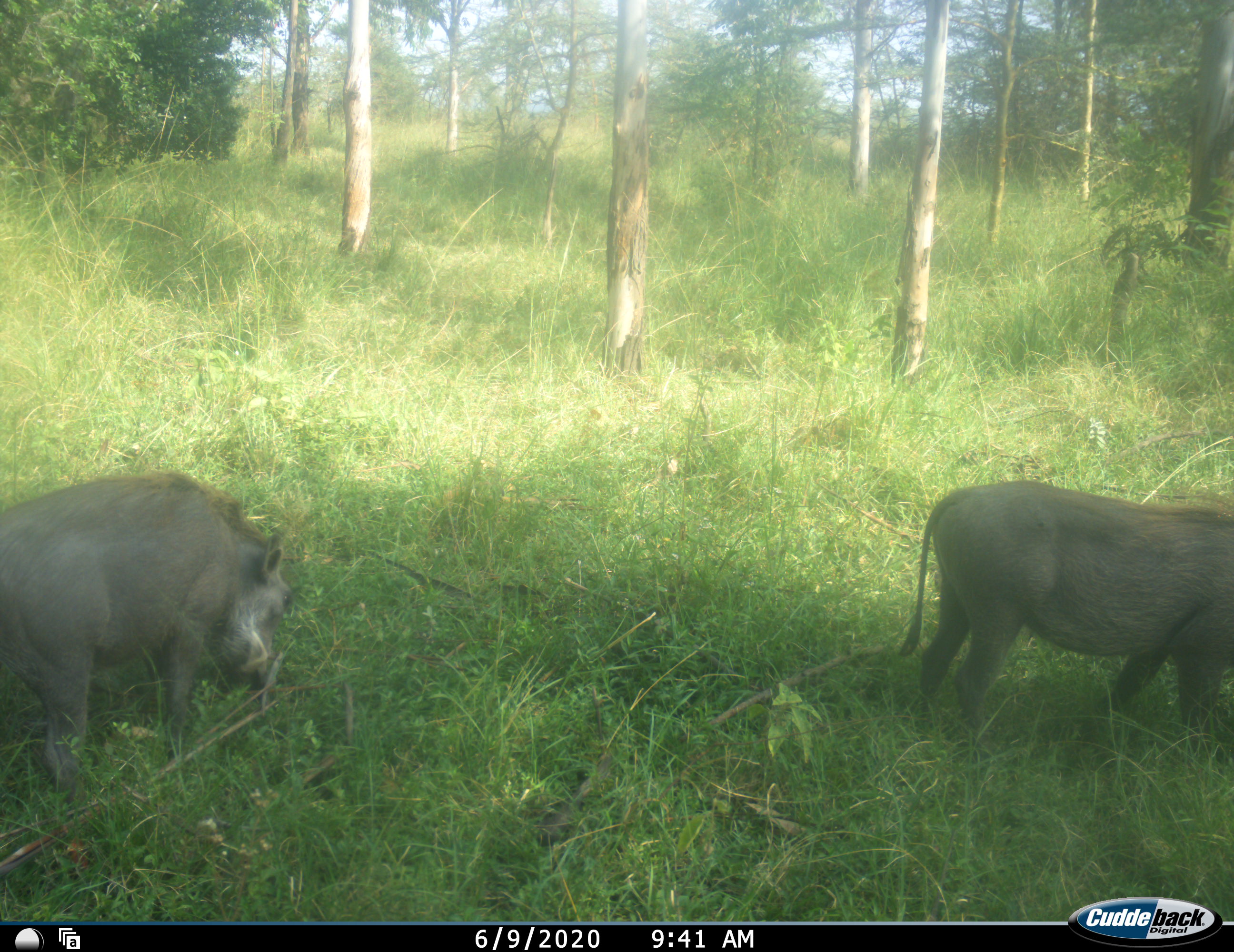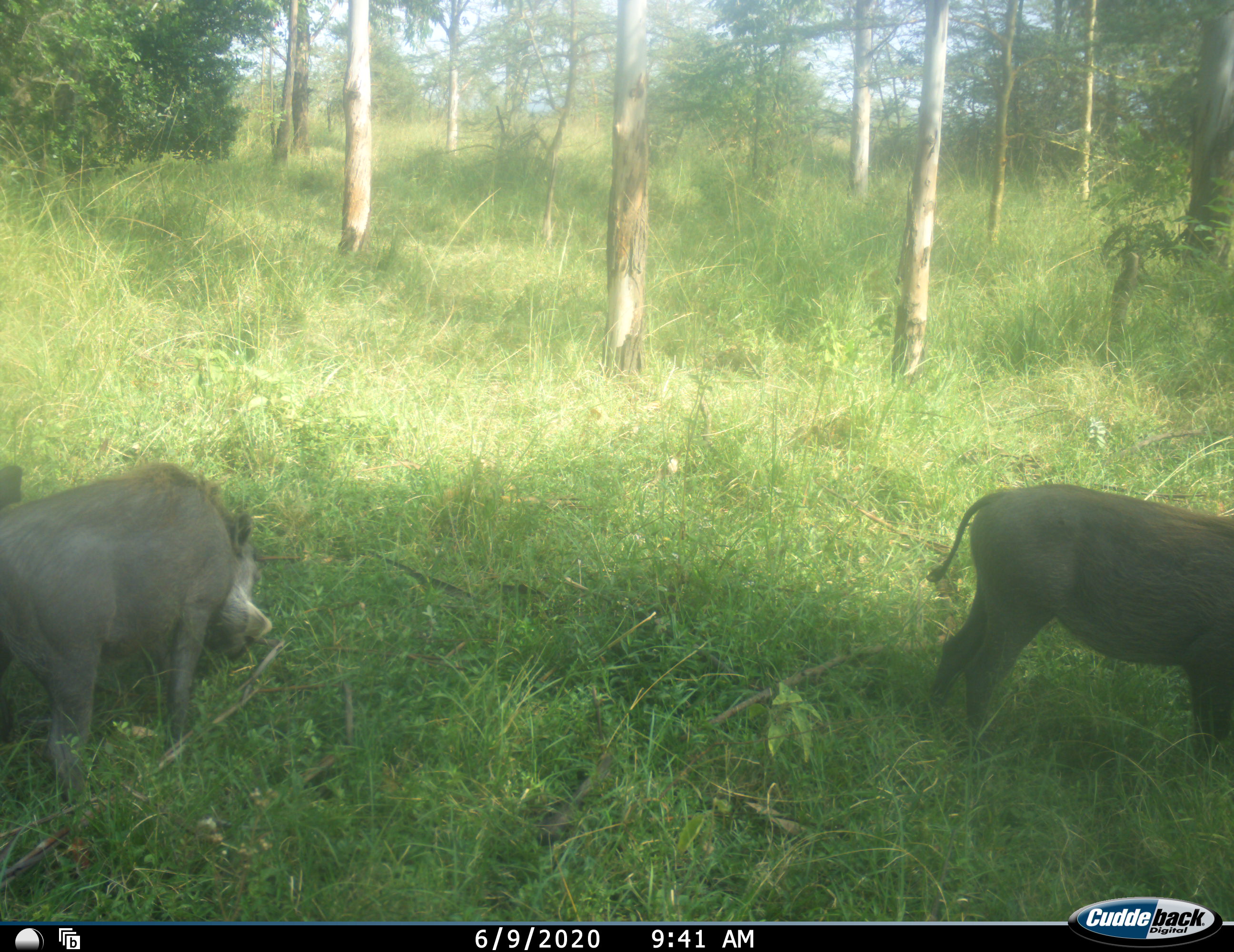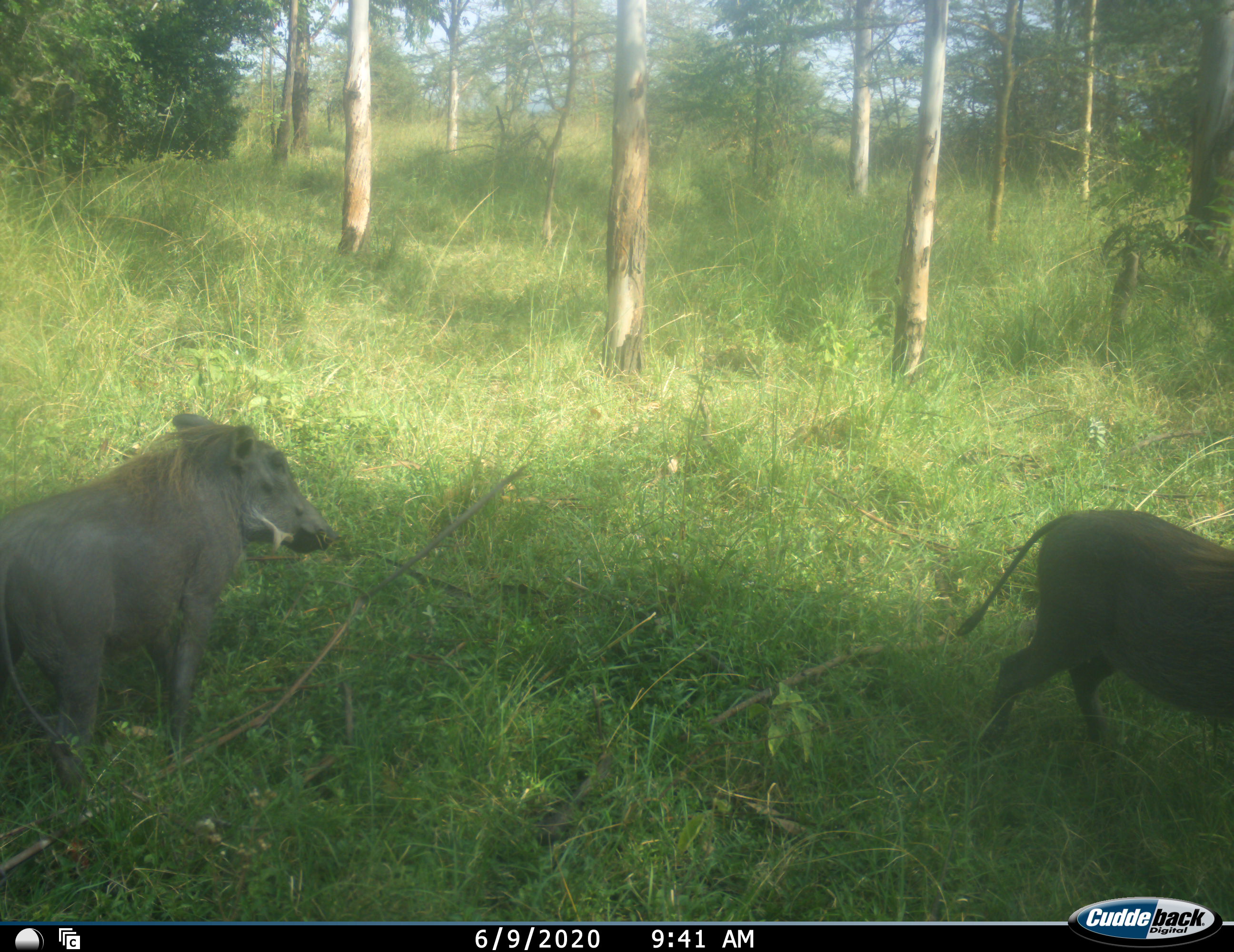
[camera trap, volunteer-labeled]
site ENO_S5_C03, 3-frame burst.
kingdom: Animalia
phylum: Chordata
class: Mammalia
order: Artiodactyla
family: Suidae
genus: Phacochoerus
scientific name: Phacochoerus africanus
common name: warthog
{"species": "warthog (Phacochoerus africanus)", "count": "2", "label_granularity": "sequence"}